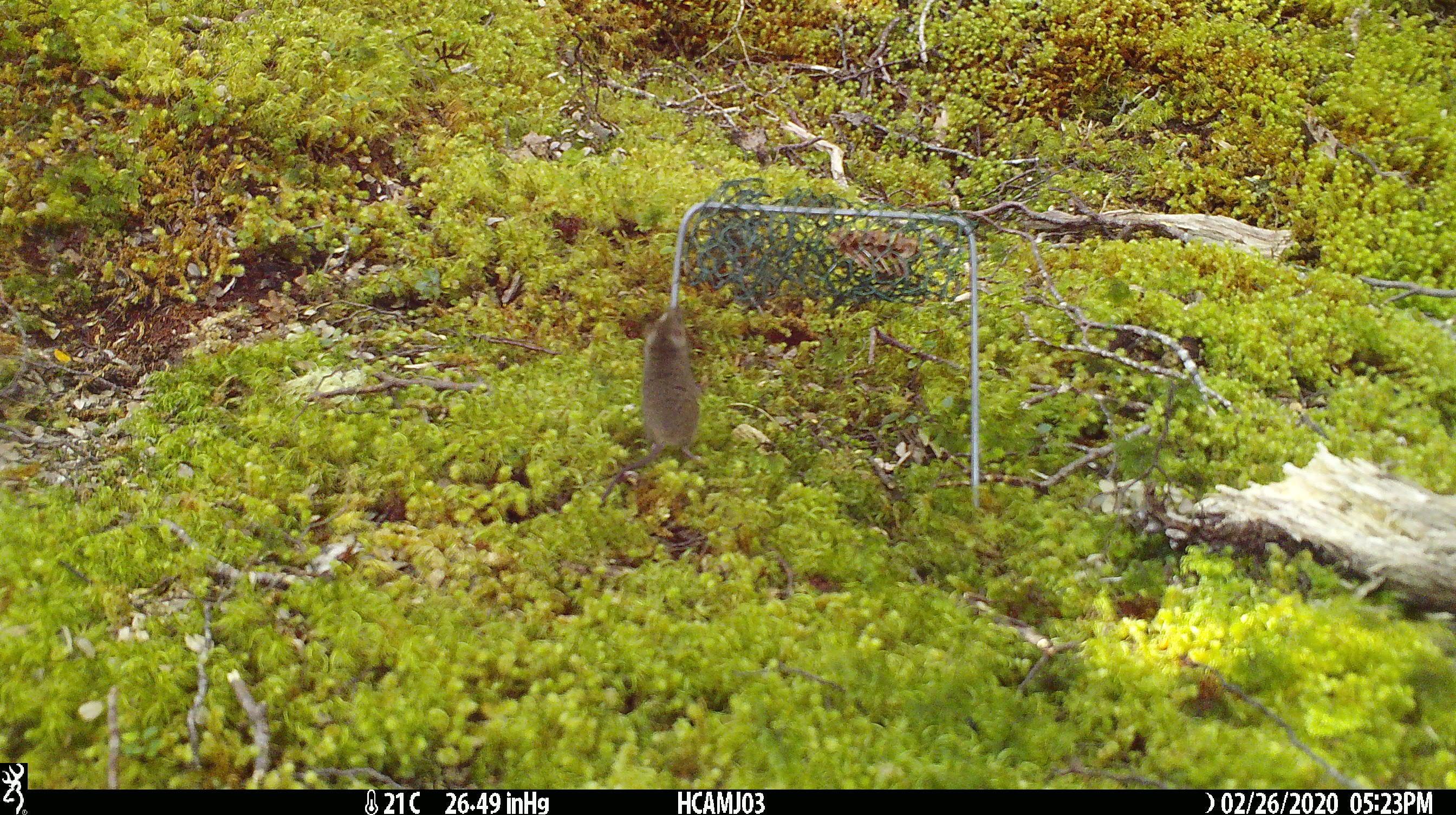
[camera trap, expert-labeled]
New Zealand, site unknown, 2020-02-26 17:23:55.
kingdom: Animalia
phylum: Chordata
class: Mammalia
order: Rodentia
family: Muridae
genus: Mus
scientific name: Mus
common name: mouse